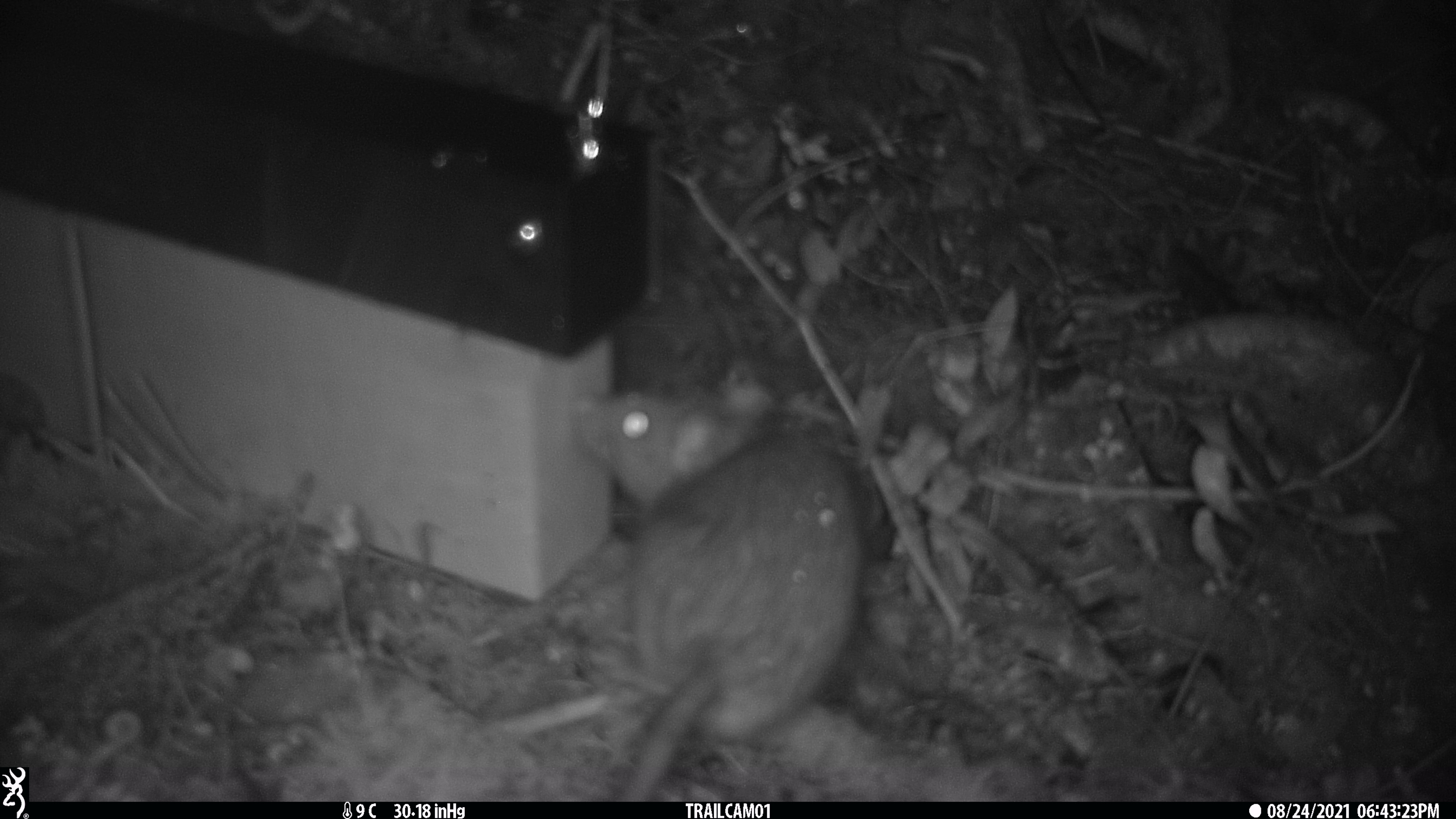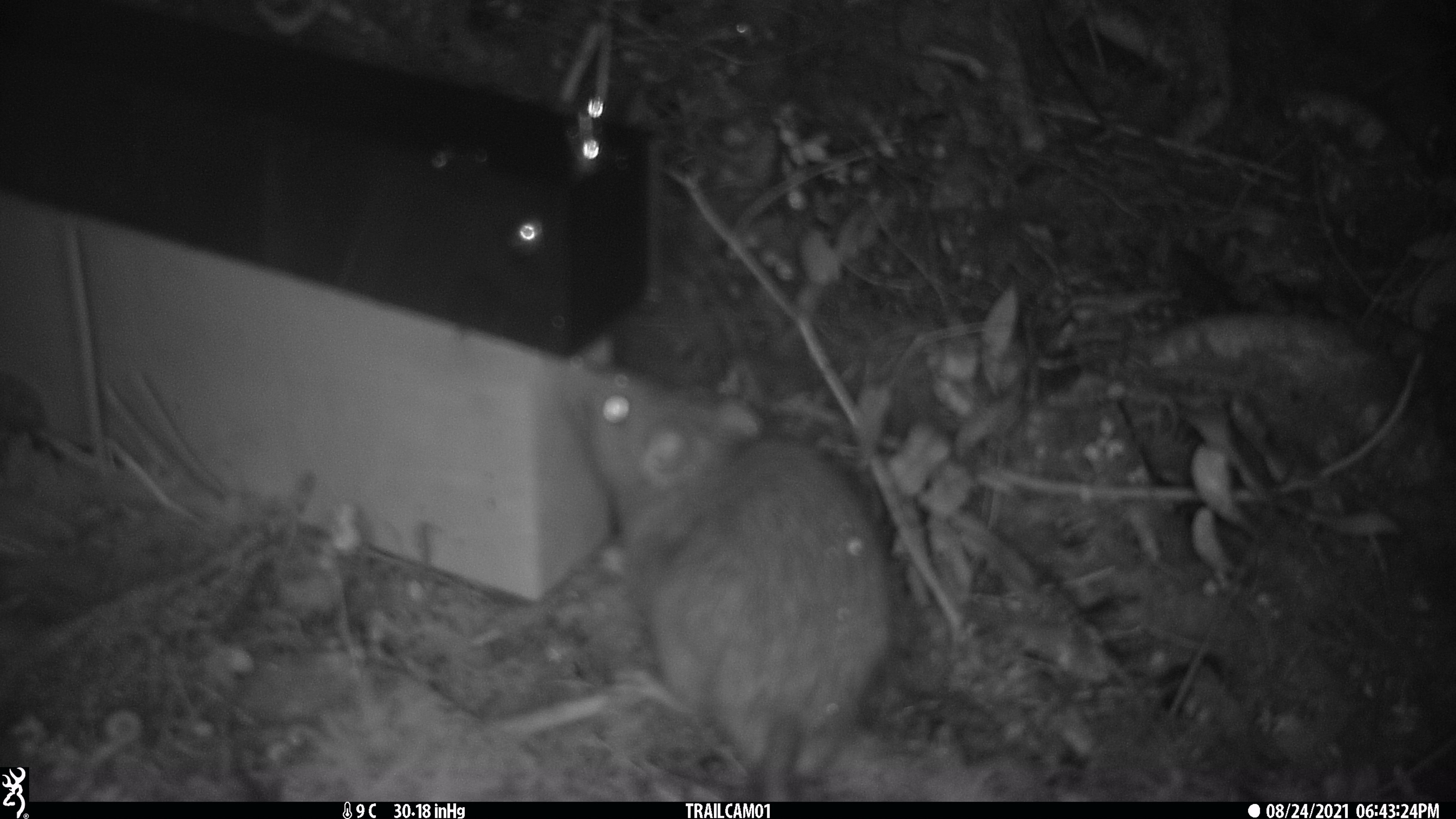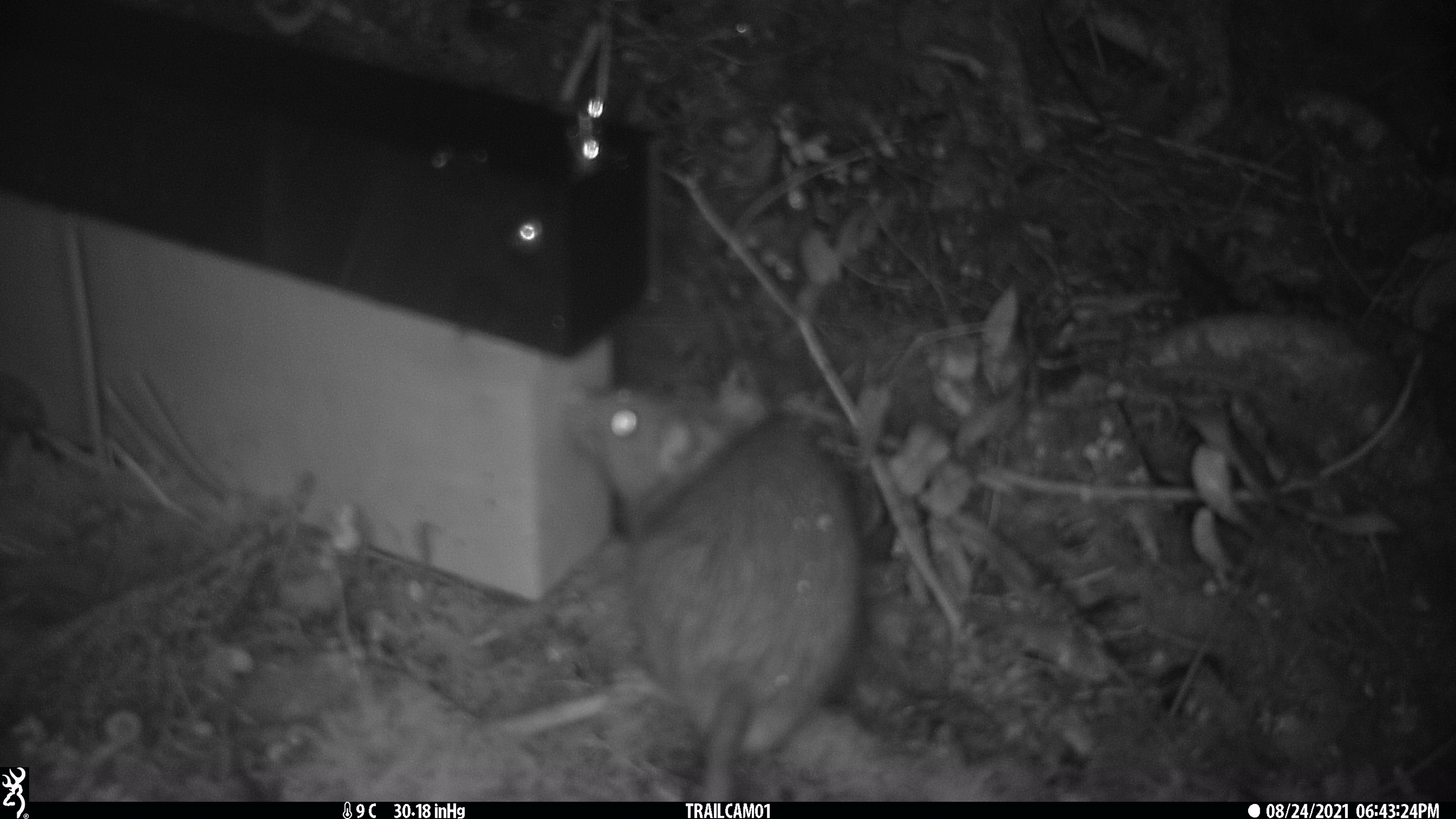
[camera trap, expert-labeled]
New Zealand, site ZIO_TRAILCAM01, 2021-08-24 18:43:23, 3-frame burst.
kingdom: Animalia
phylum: Chordata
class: Mammalia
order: Rodentia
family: Muridae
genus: Rattus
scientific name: Rattus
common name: rat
Rat (Rattus).